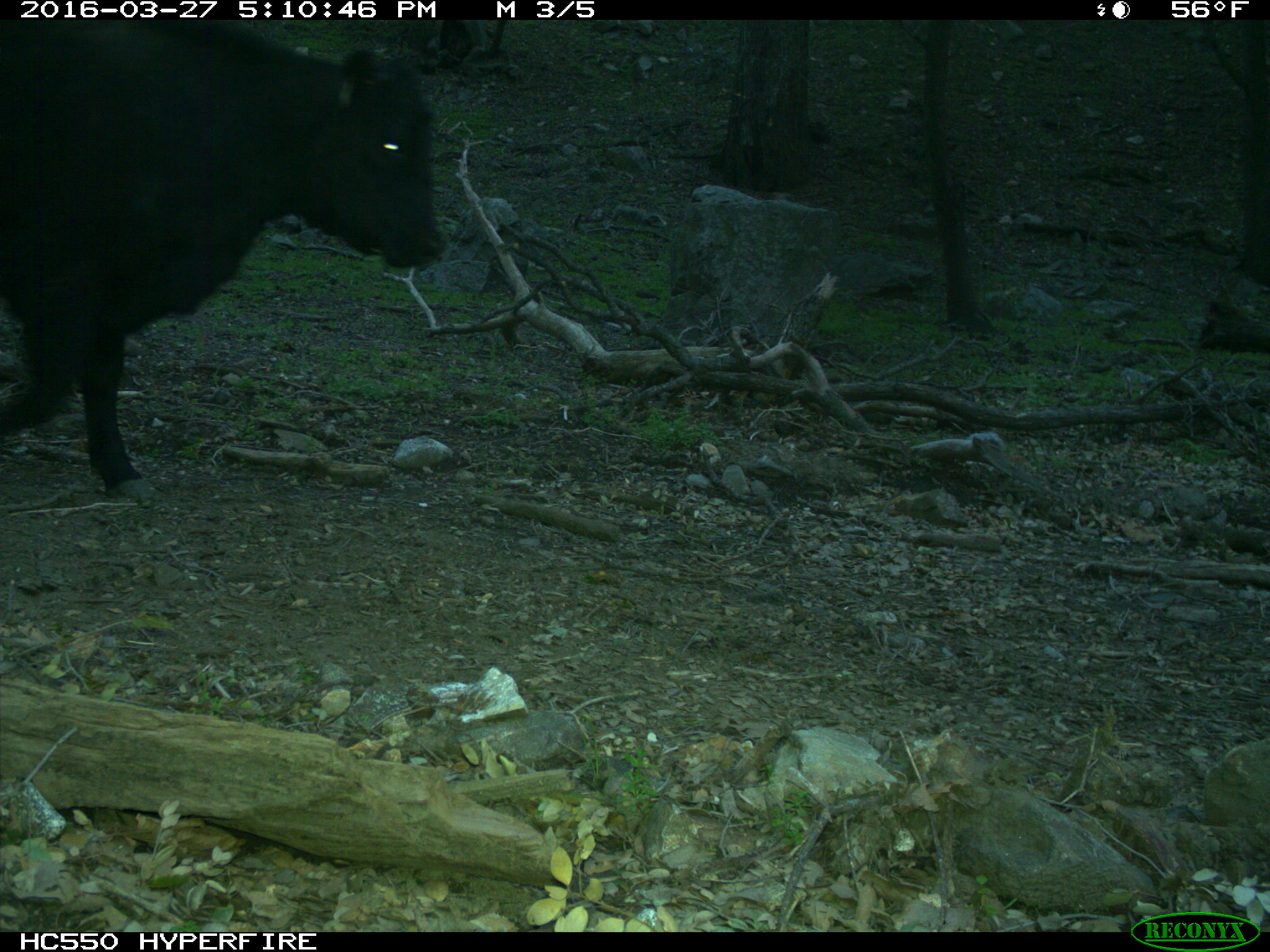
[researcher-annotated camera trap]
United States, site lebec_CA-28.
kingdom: Animalia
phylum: Chordata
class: Mammalia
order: Artiodactyla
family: Bovidae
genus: Bos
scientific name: Bos taurus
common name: domestic cow